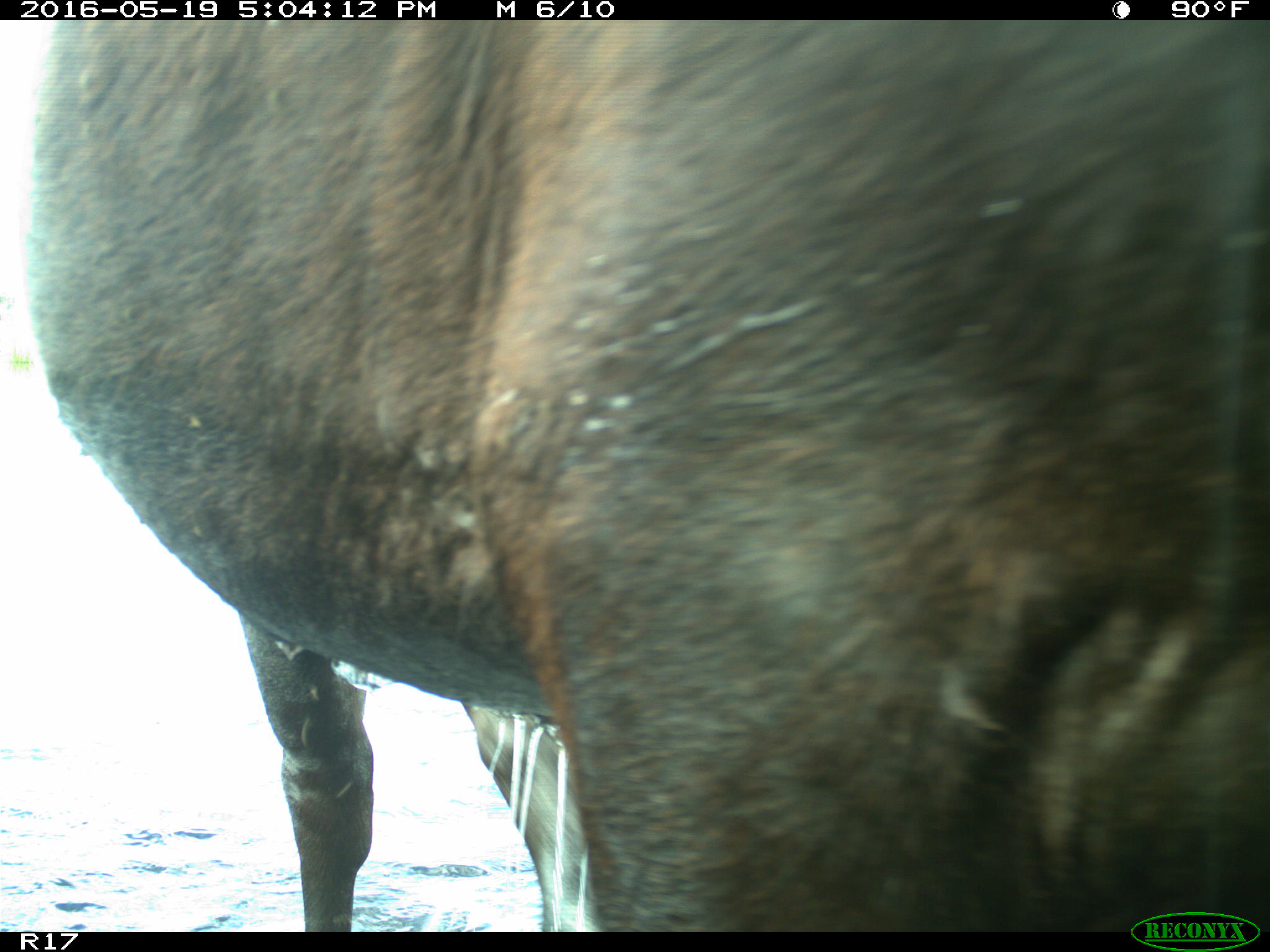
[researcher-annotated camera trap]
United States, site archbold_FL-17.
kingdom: Animalia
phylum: Chordata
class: Mammalia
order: Artiodactyla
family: Bovidae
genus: Bos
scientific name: Bos taurus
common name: domestic cow